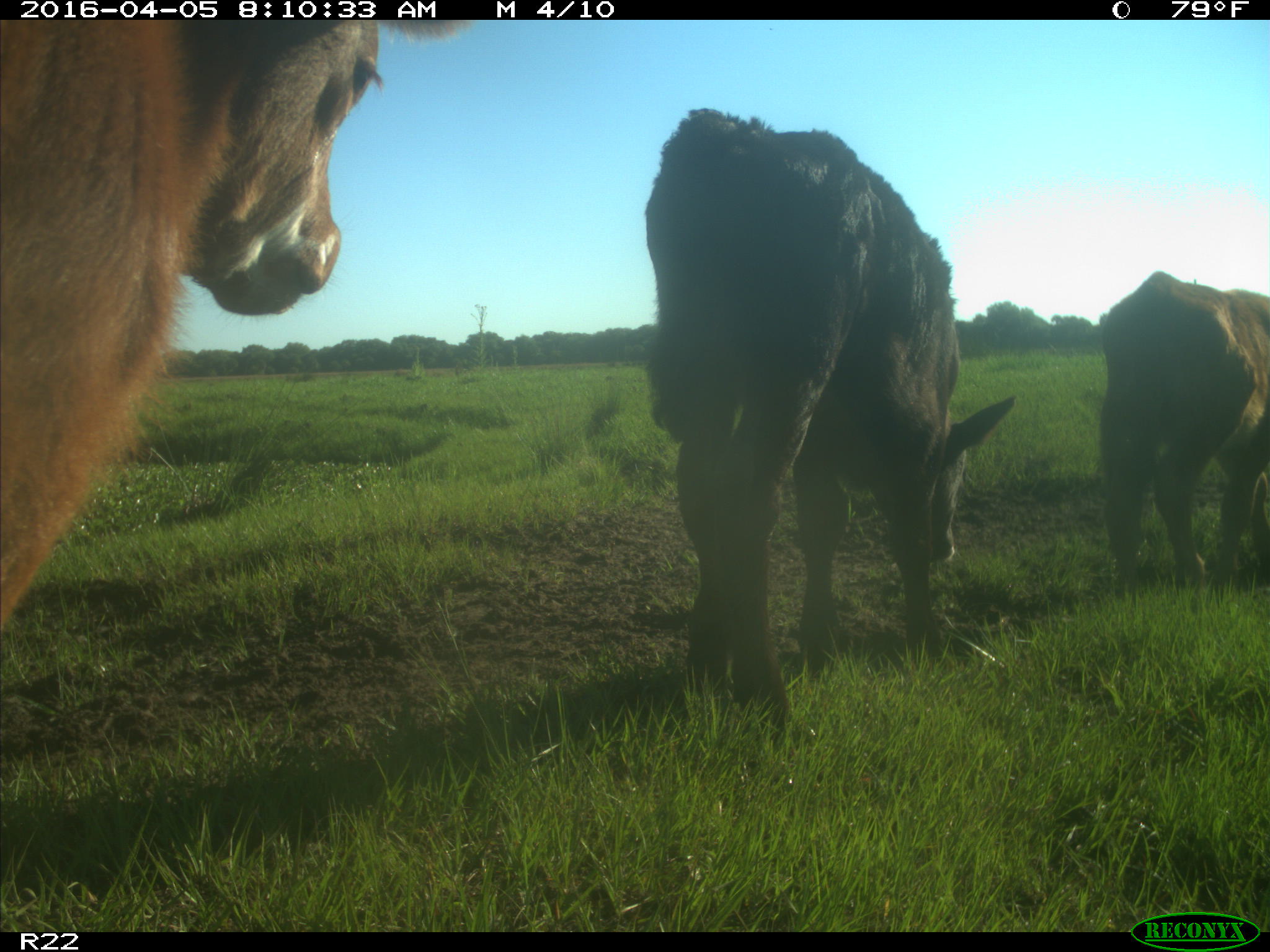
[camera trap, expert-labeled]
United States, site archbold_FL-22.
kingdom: Animalia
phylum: Chordata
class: Mammalia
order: Artiodactyla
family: Bovidae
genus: Bos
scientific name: Bos taurus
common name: domestic cow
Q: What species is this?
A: Bos taurus (domestic cow).